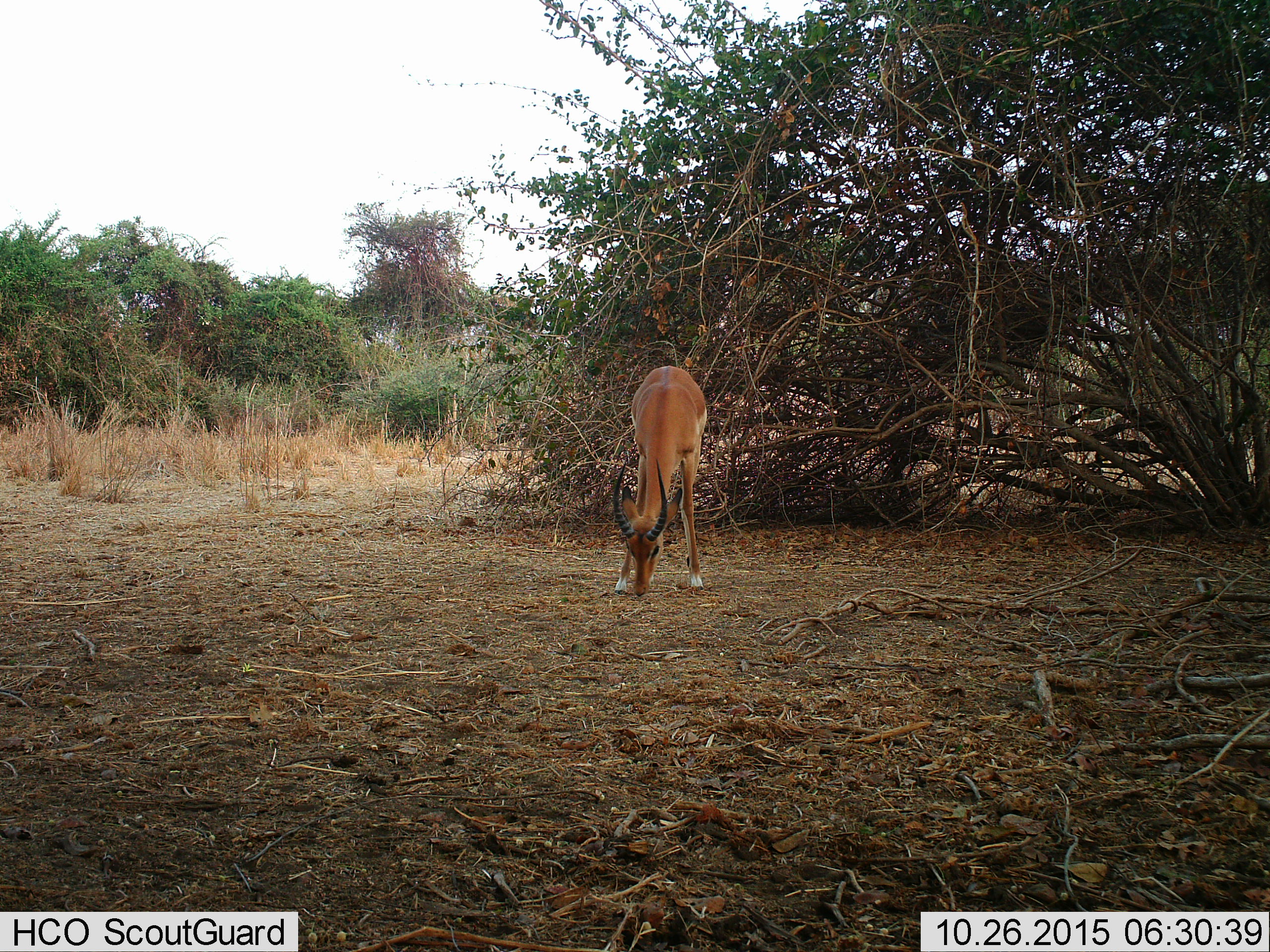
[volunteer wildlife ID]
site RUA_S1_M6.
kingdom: Animalia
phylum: Chordata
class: Mammalia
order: Artiodactyla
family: Bovidae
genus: Aepyceros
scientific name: Aepyceros melampus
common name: impala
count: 1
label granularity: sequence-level